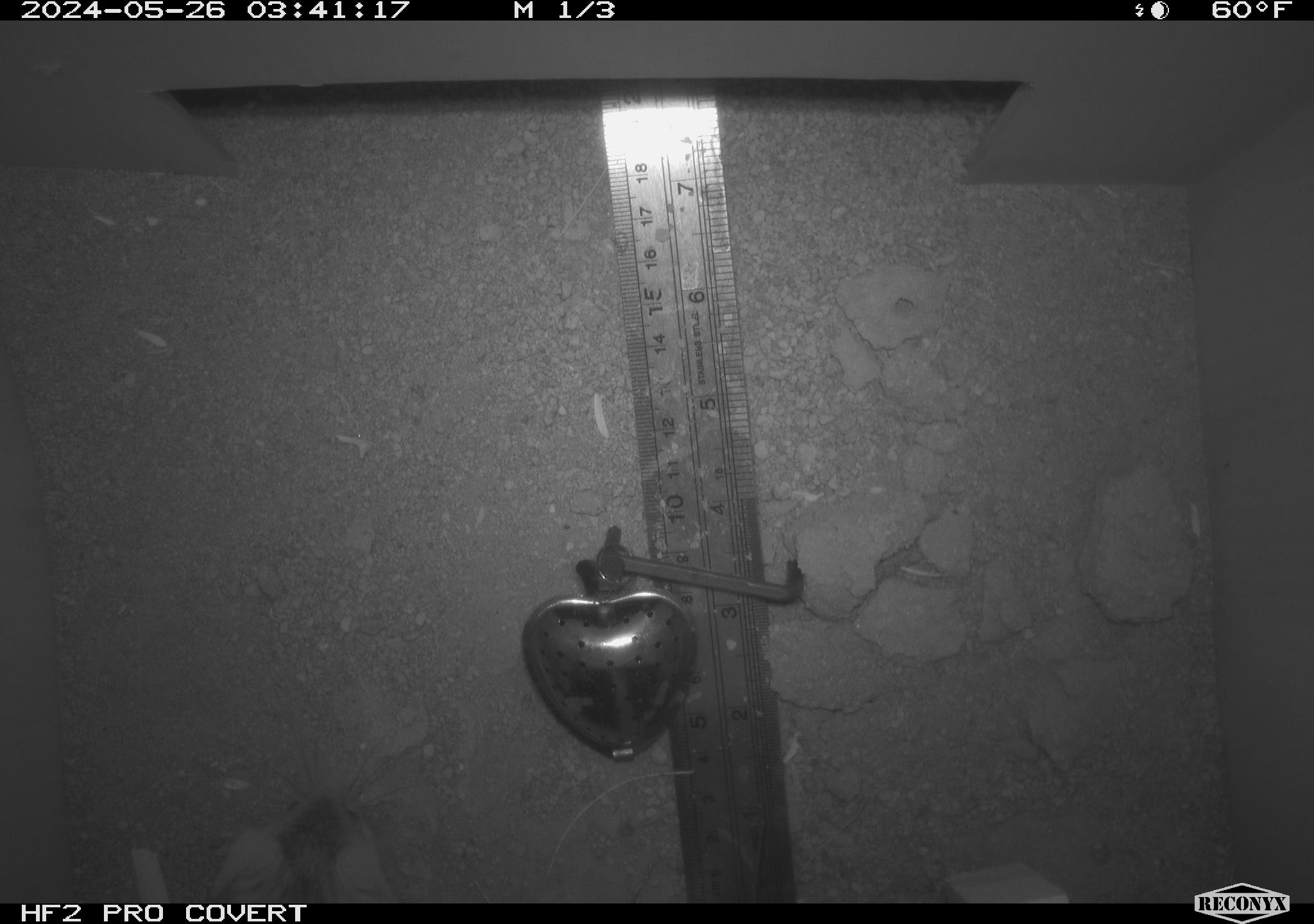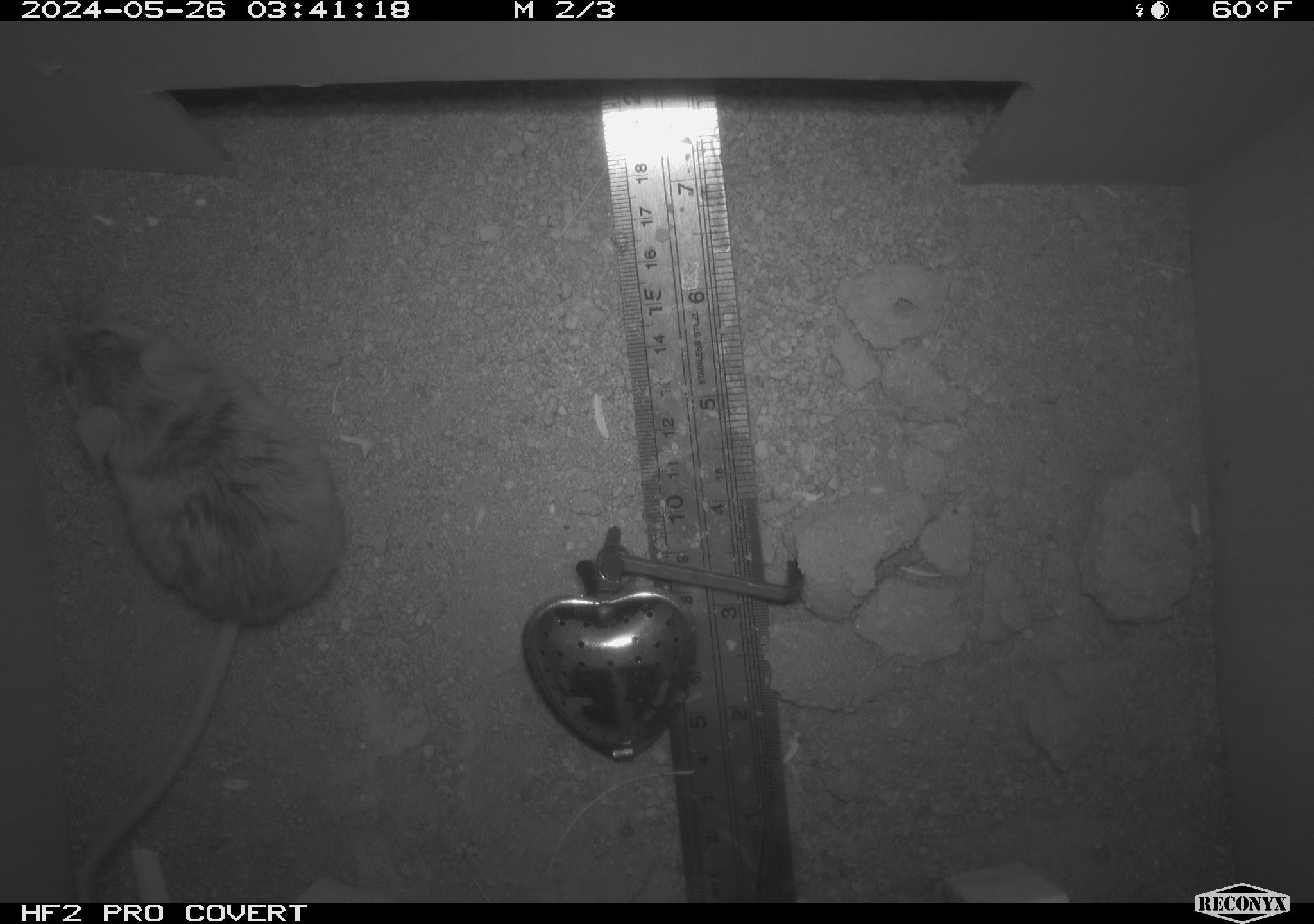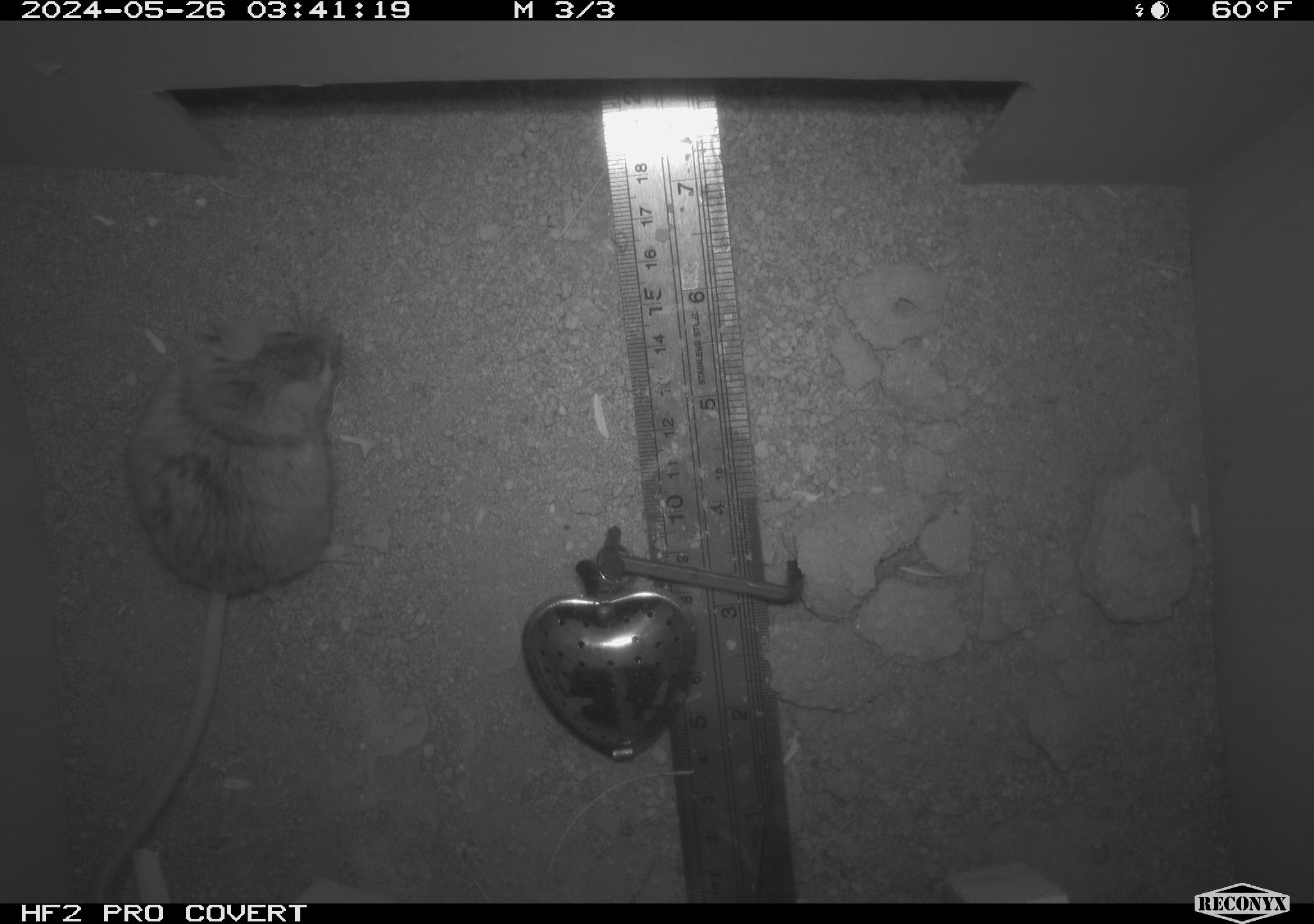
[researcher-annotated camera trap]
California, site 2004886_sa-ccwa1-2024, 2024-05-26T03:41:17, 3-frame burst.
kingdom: Animalia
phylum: Chordata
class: Mammalia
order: Rodentia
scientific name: Rodentia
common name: mouse species